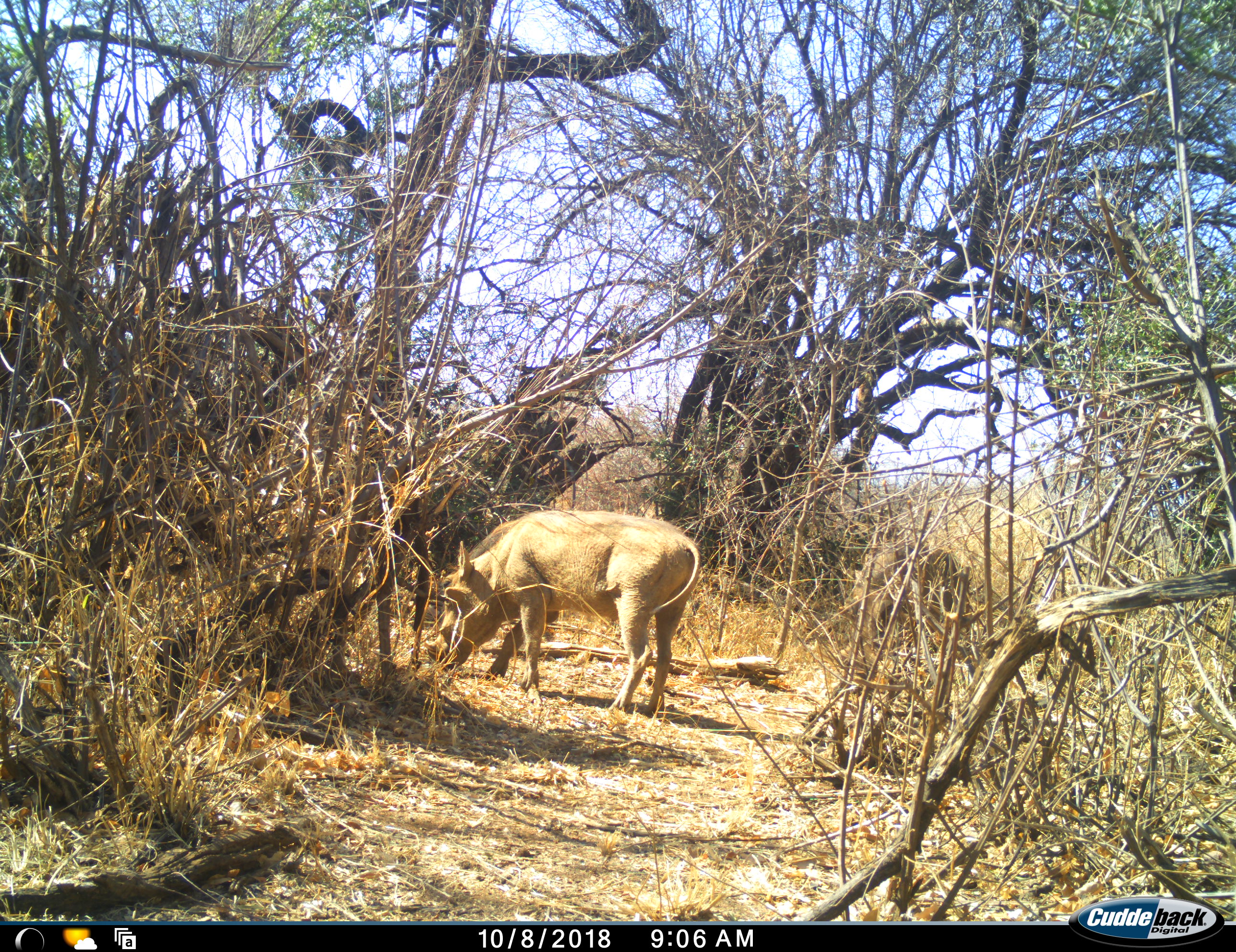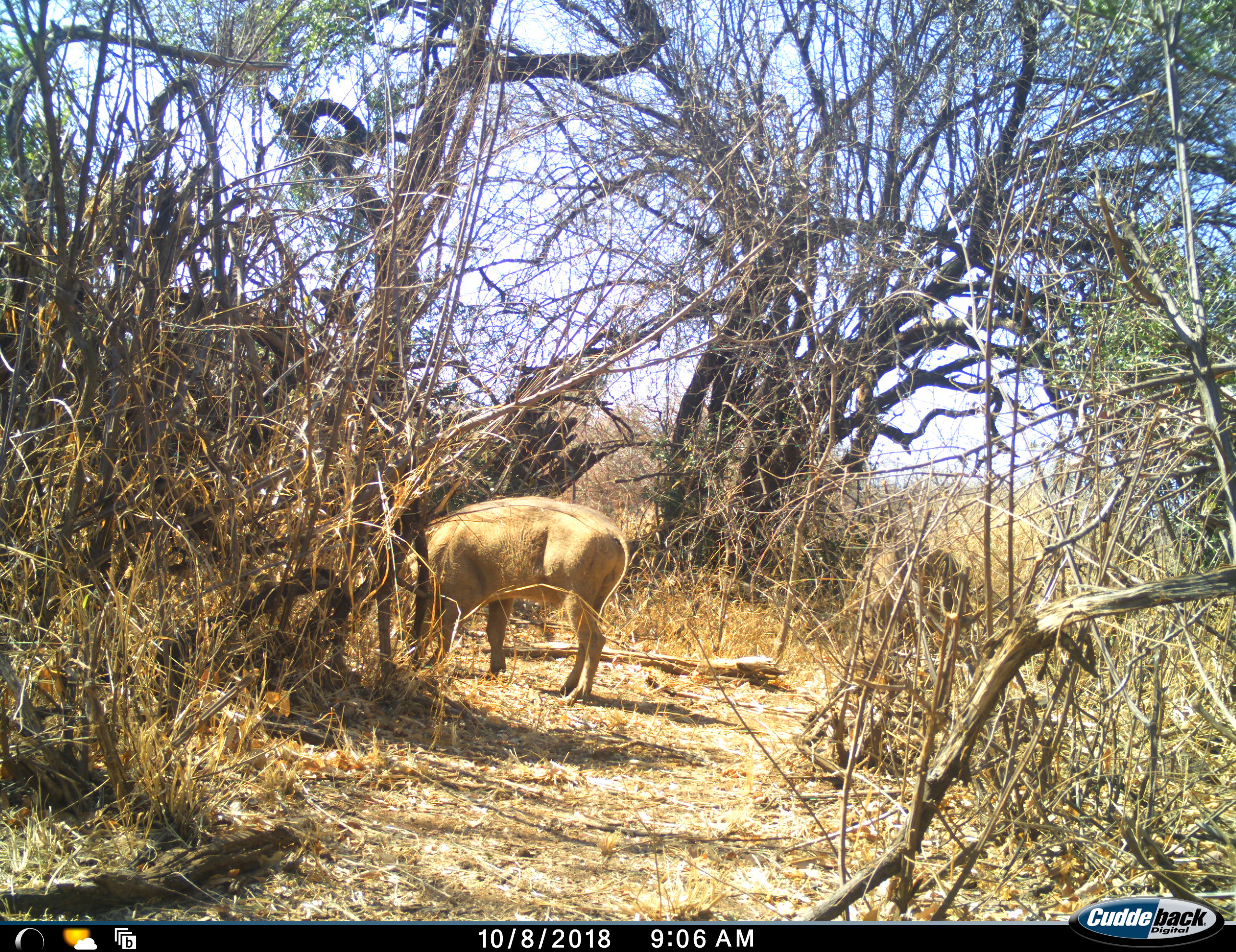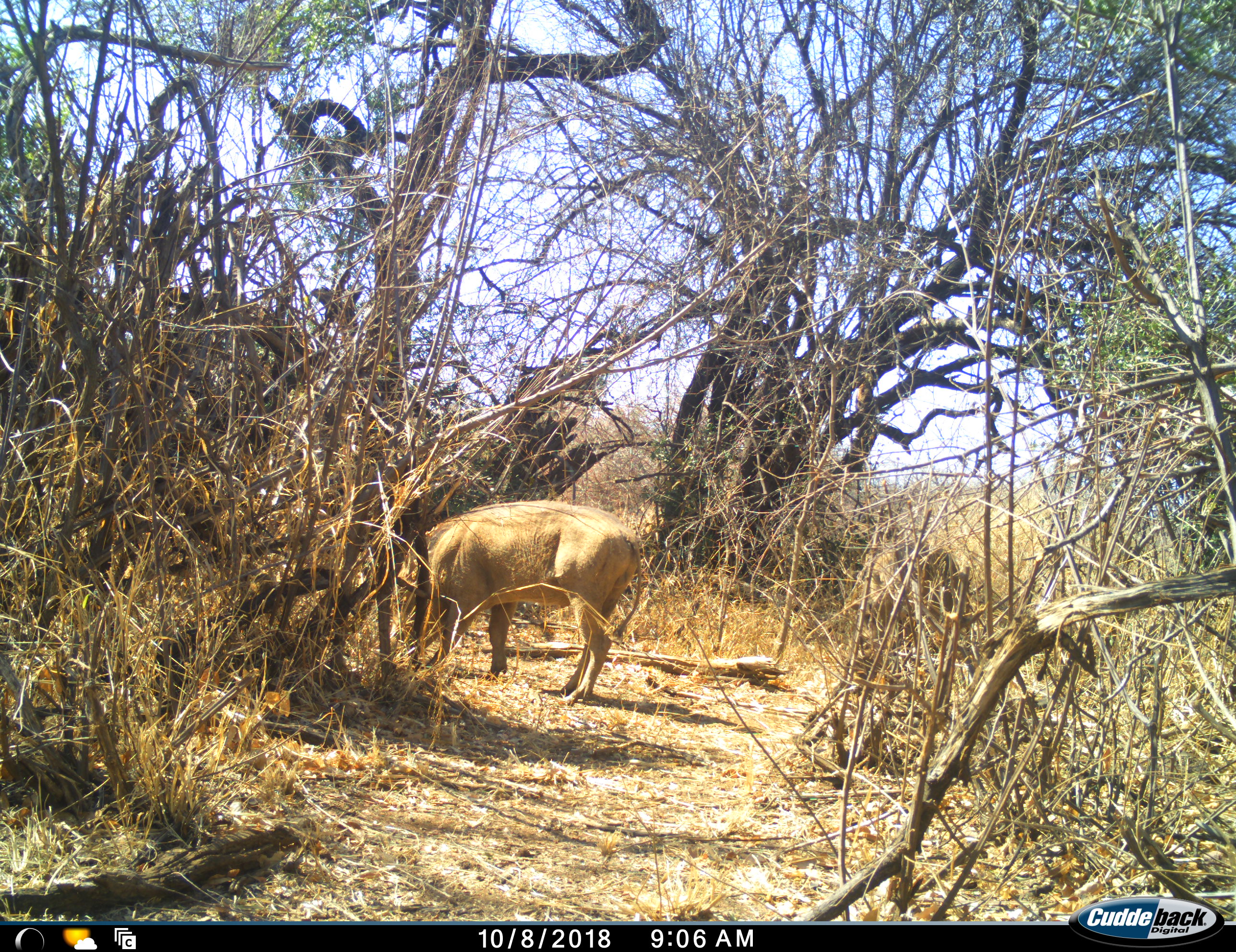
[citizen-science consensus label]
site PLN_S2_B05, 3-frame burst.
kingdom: Animalia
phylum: Chordata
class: Mammalia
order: Artiodactyla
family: Suidae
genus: Phacochoerus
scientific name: Phacochoerus africanus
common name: warthog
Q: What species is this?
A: Warthog (Phacochoerus africanus).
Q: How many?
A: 1.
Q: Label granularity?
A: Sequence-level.